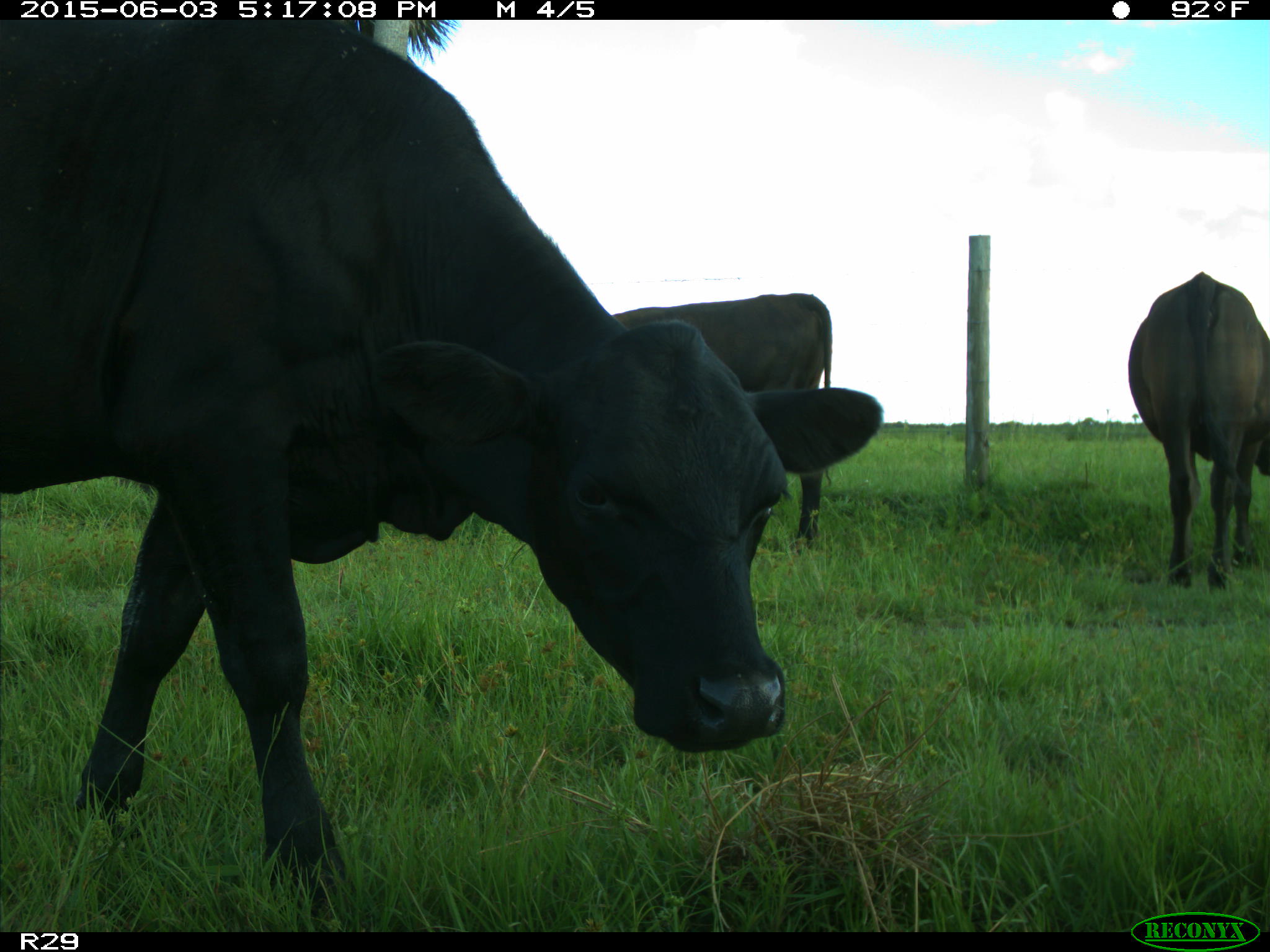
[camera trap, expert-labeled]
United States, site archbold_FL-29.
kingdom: Animalia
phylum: Chordata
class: Mammalia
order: Artiodactyla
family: Bovidae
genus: Bos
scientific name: Bos taurus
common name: domestic cow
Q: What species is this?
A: Bos taurus (domestic cow).